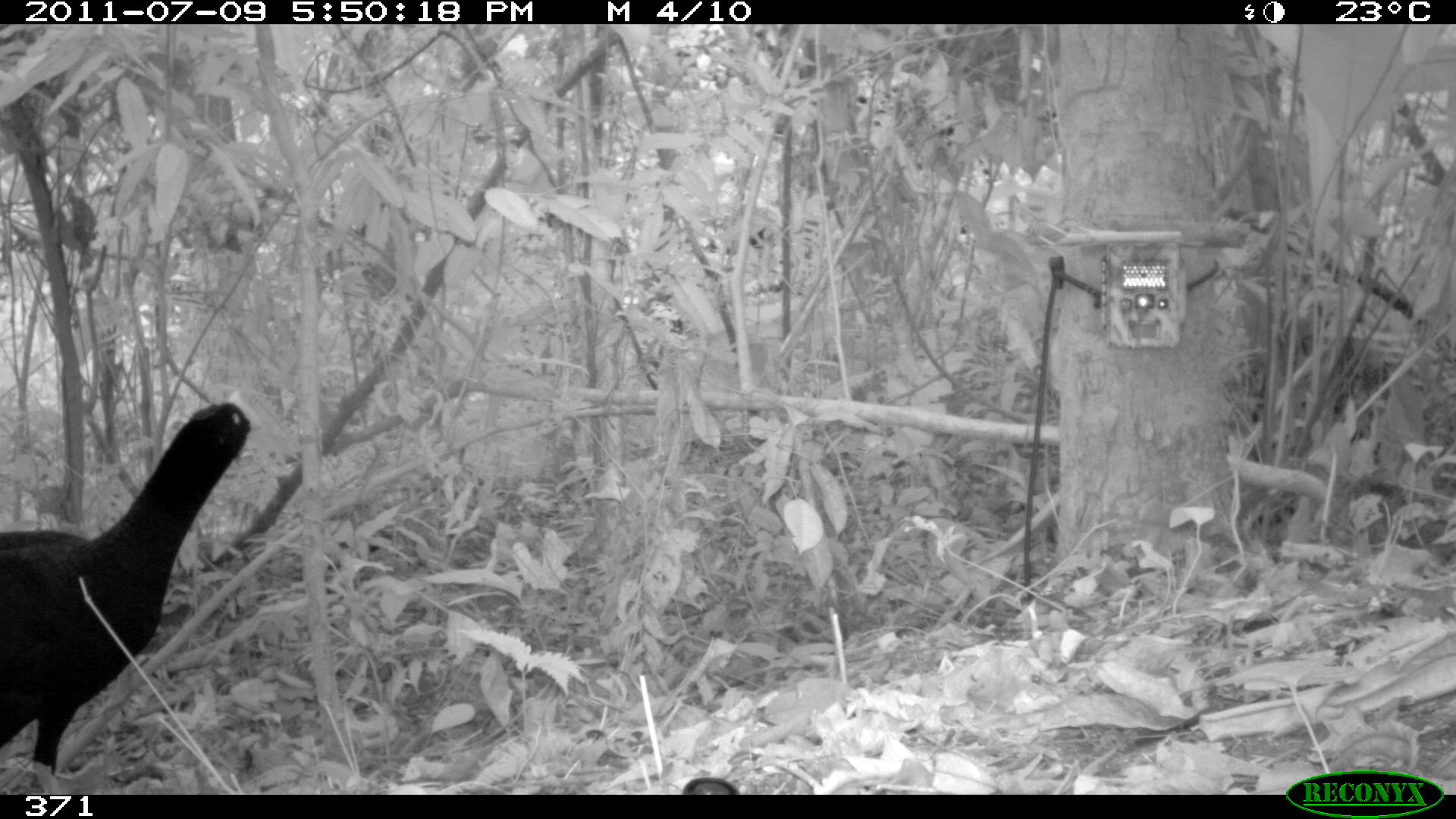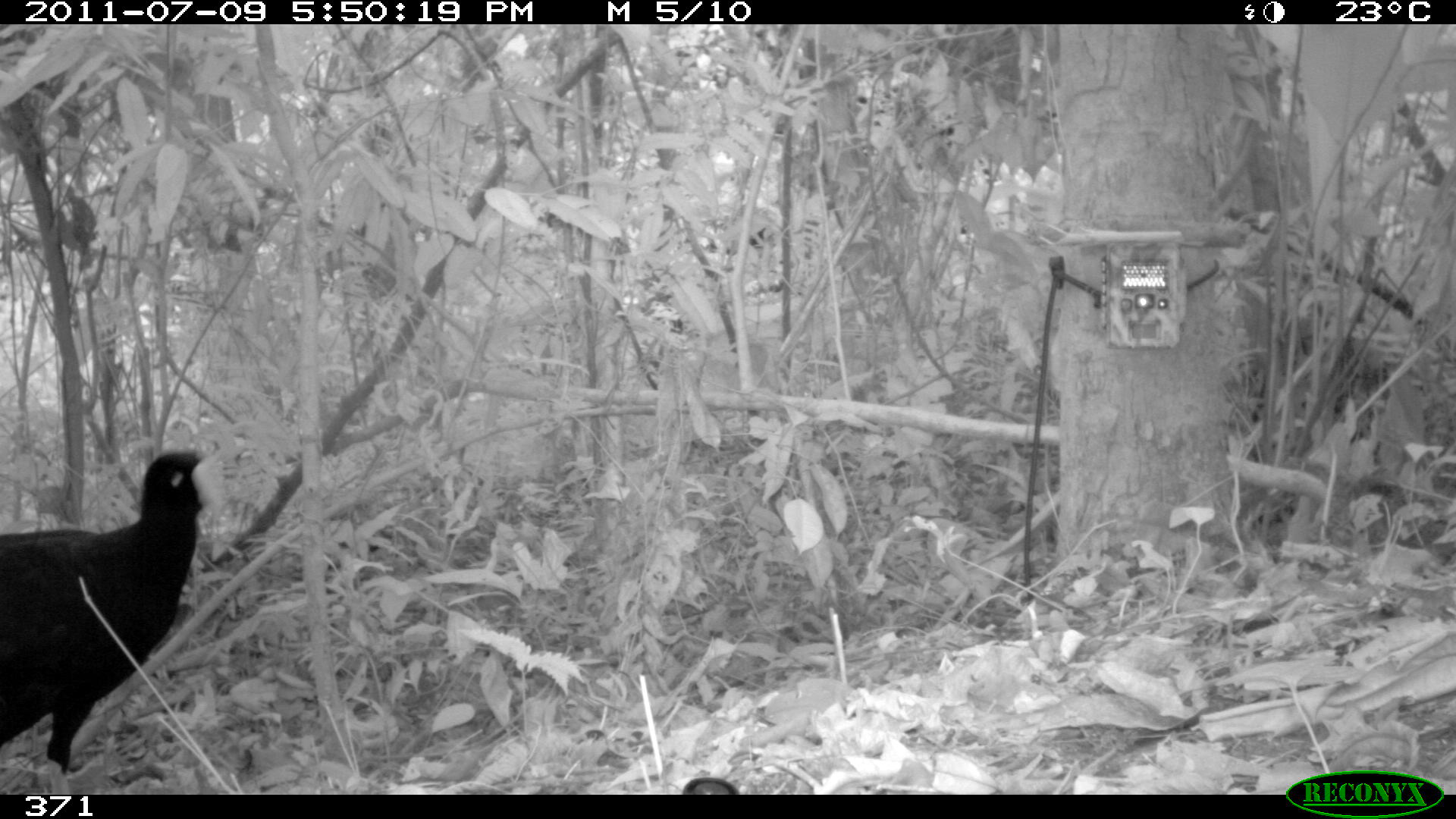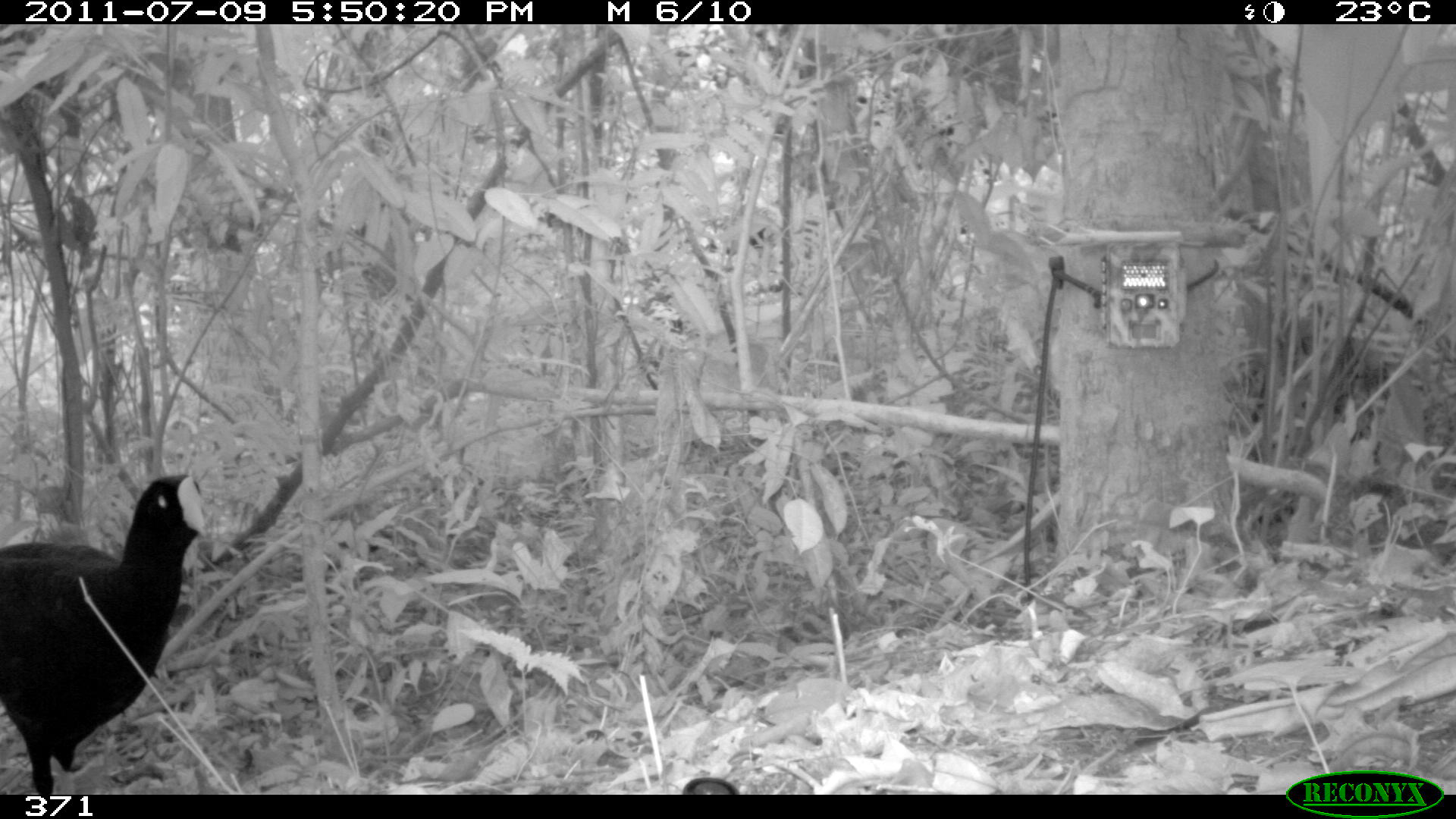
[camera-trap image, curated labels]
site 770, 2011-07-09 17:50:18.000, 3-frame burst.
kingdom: Animalia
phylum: Chordata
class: Aves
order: Galliformes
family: Cracidae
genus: Mitu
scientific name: Mitu tuberosum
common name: razor-billed curassow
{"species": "Mitu tuberosum (razor-billed curassow)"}